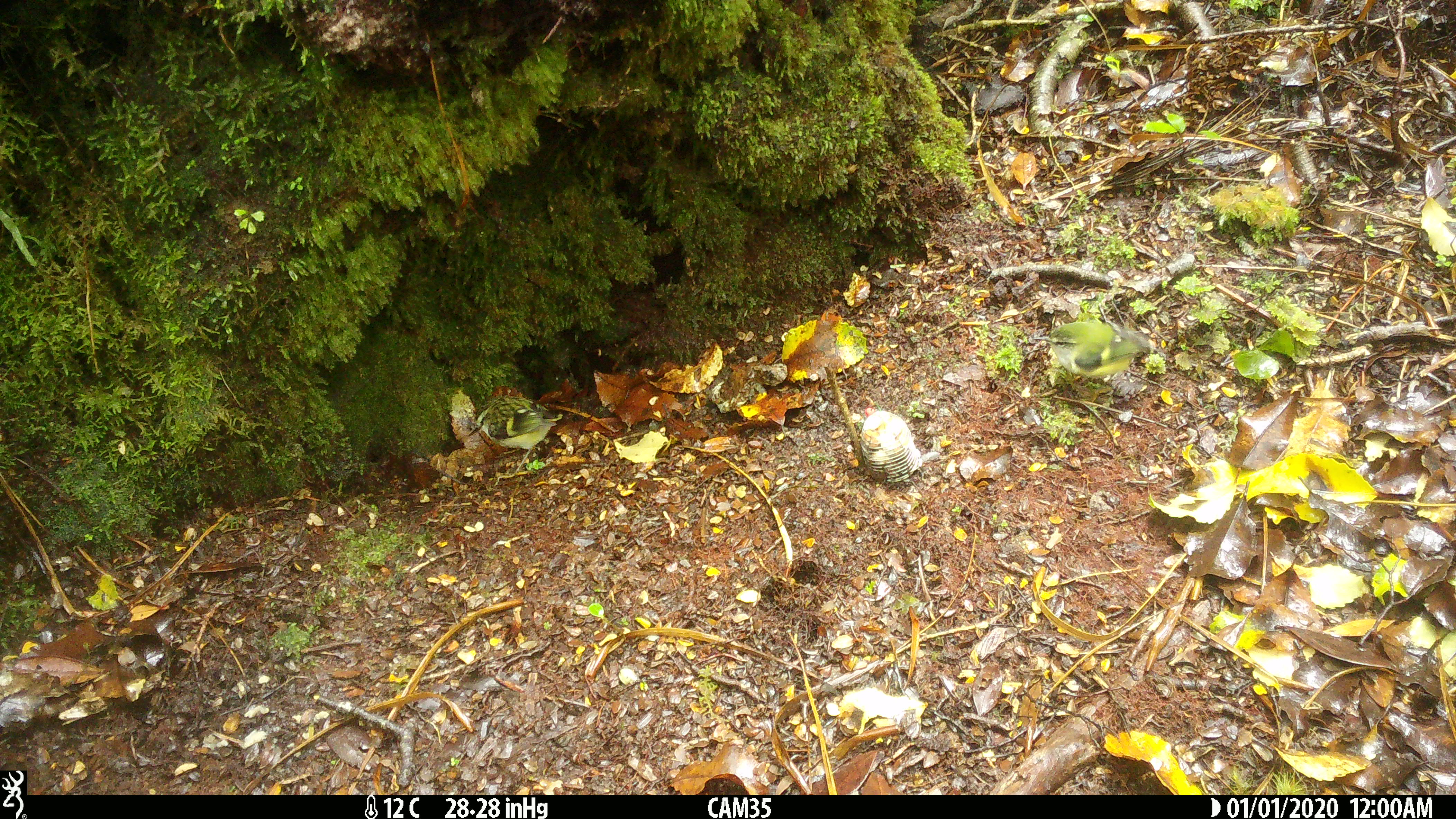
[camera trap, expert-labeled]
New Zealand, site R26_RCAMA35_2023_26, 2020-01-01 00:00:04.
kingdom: Animalia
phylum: Chordata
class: Aves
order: Passeriformes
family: Acanthisittidae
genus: Acanthisitta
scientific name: Acanthisitta chloris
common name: rifleman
Rifleman (Acanthisitta chloris).